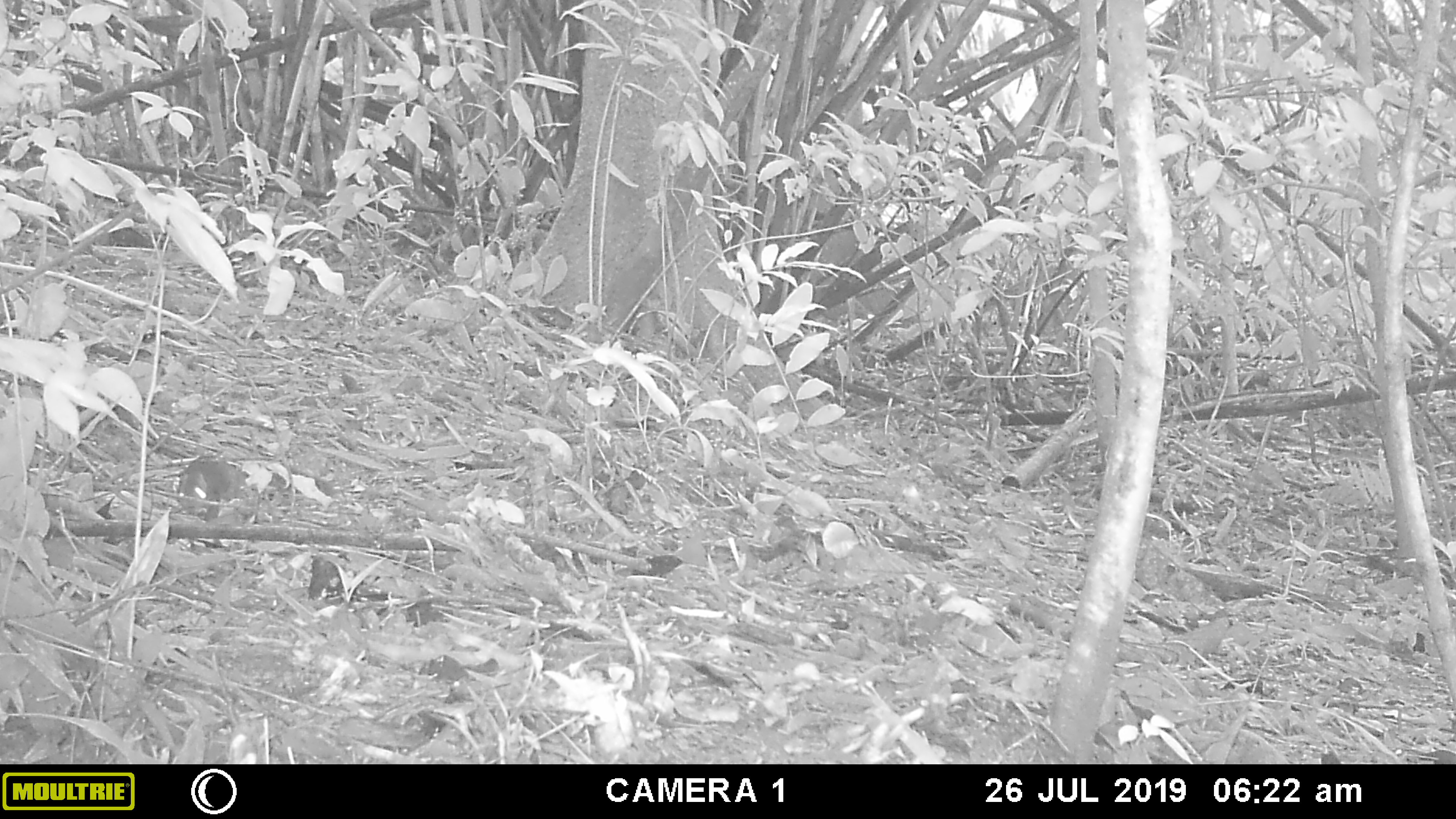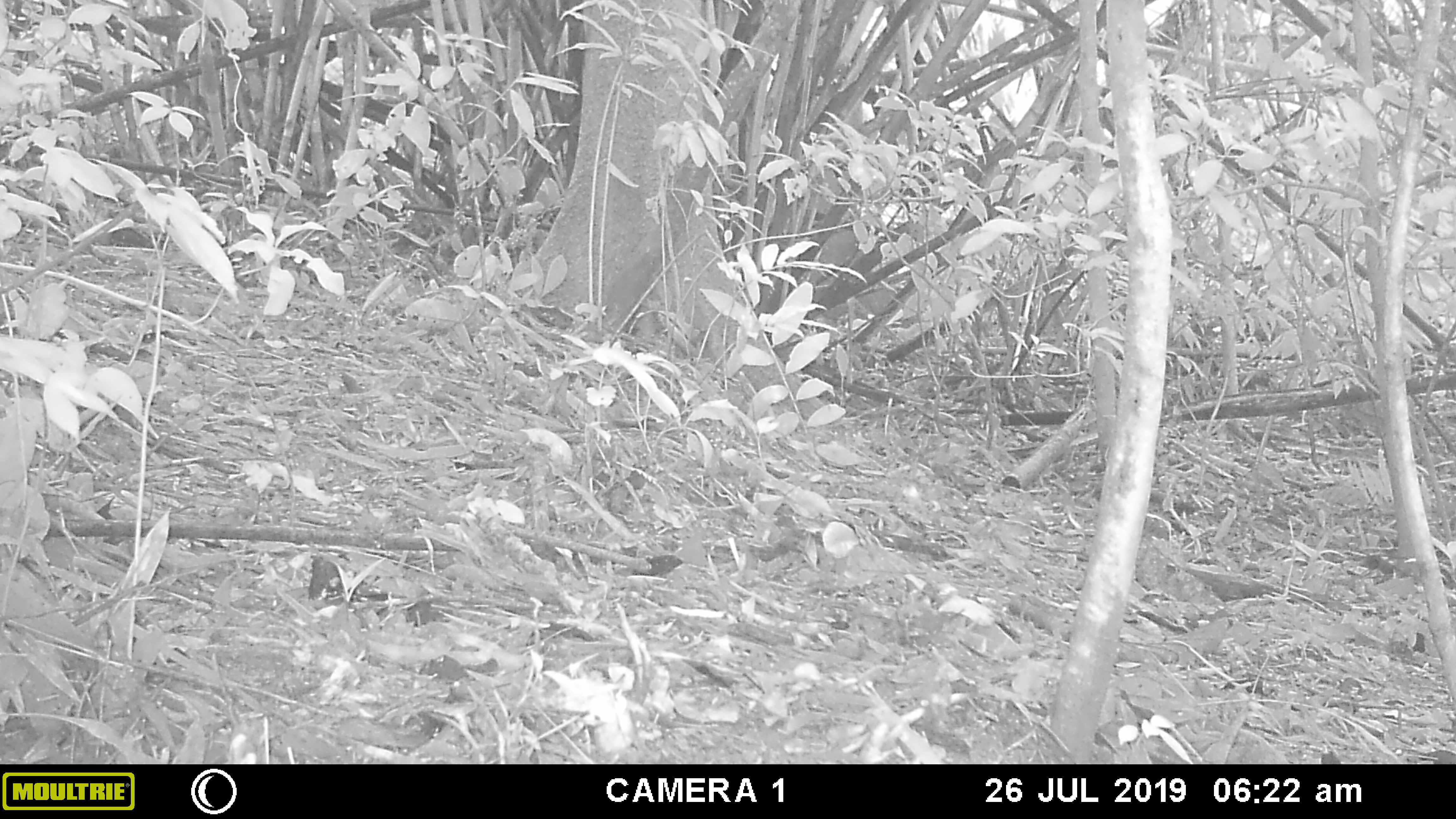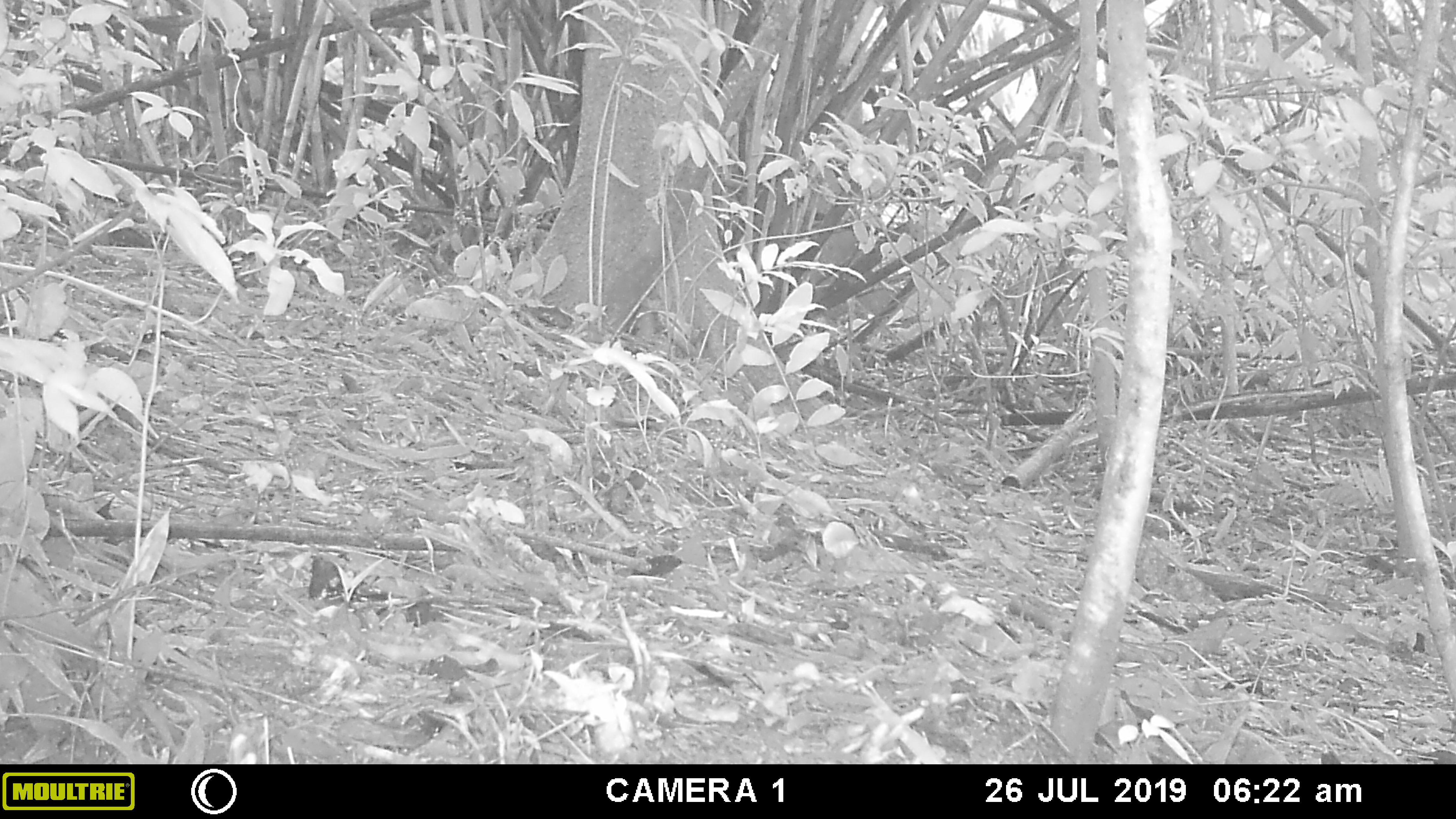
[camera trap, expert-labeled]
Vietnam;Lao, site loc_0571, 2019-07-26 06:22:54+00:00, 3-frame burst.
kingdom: Animalia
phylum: Chordata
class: Mammalia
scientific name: Mammalia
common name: mammal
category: unidentified small mammal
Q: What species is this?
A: Unidentified small mammal (mammal) (Mammalia).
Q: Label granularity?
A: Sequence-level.